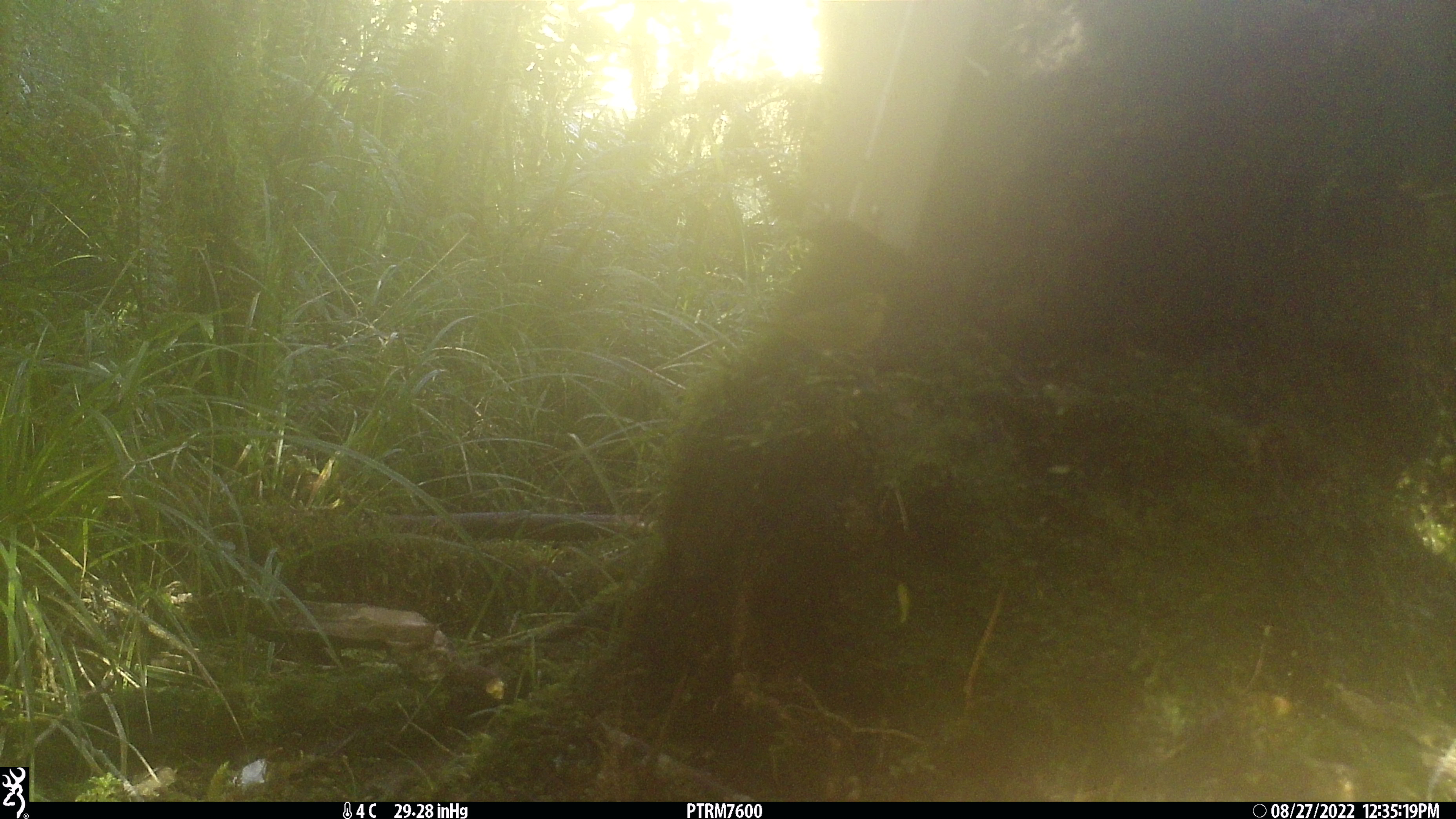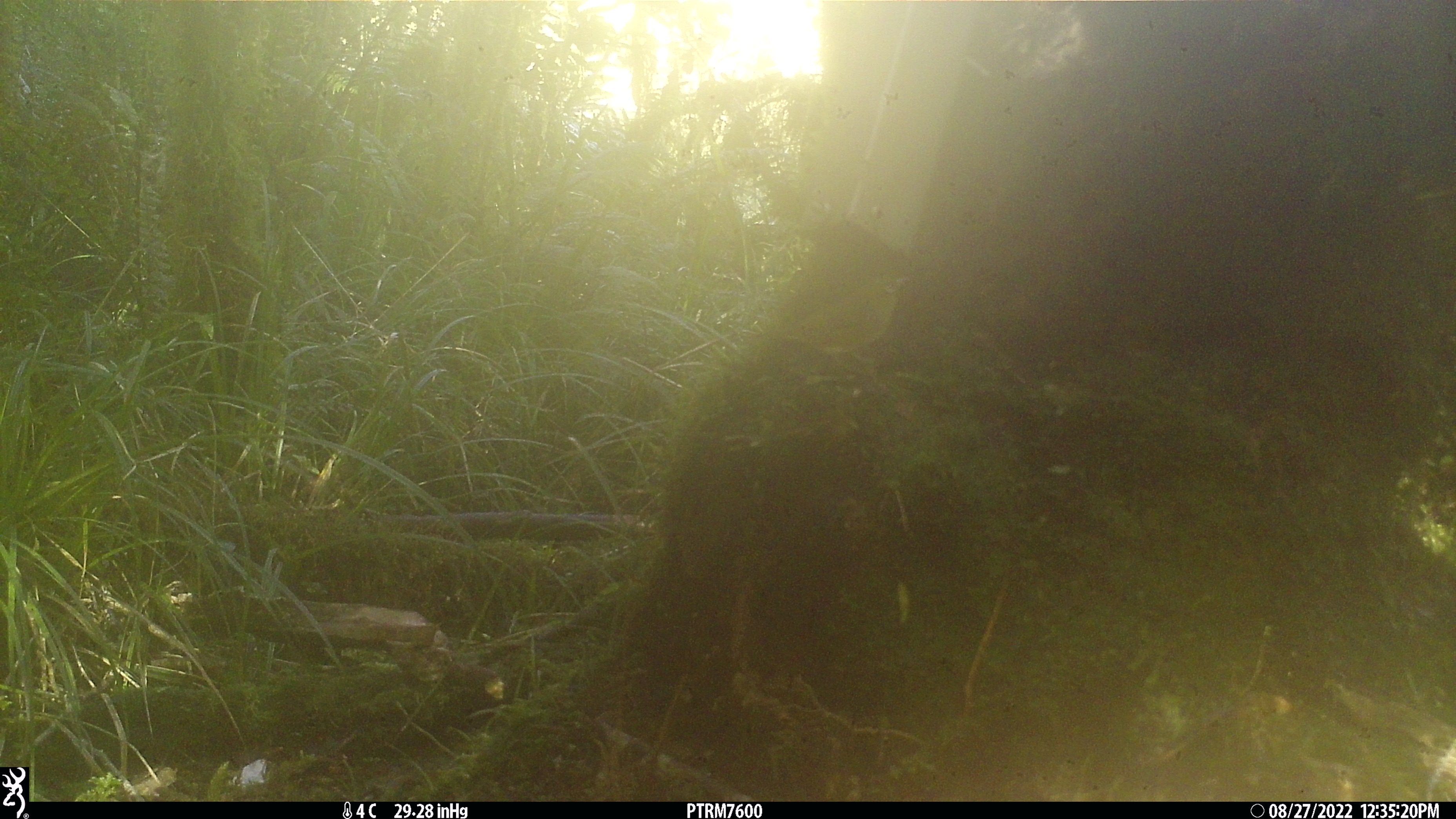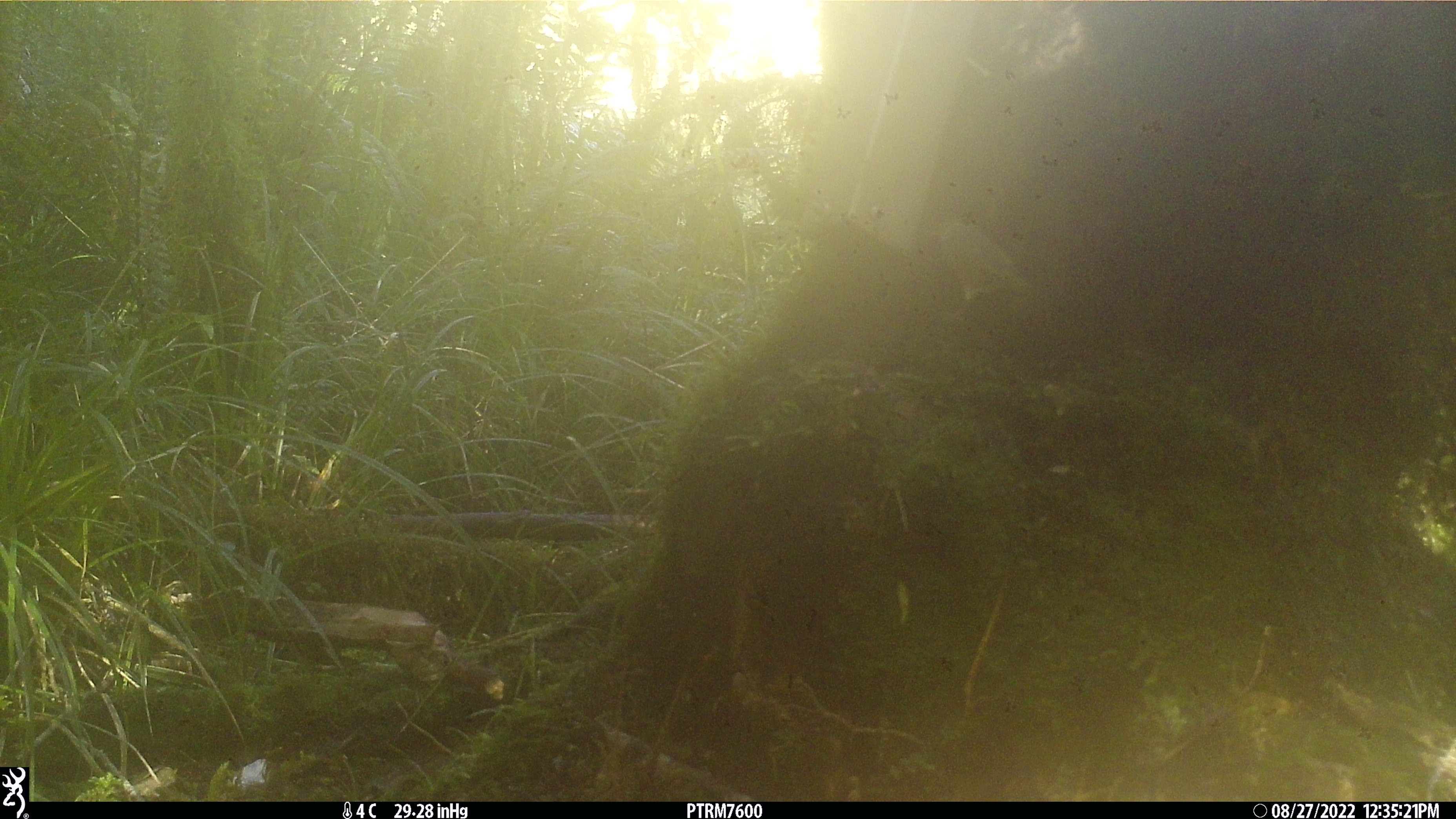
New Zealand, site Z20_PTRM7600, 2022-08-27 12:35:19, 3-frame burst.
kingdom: Animalia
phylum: Chordata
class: Aves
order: Passeriformes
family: Zosteropidae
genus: Zosterops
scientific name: Zosterops lateralis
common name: silvereye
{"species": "silvereye (Zosterops lateralis)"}